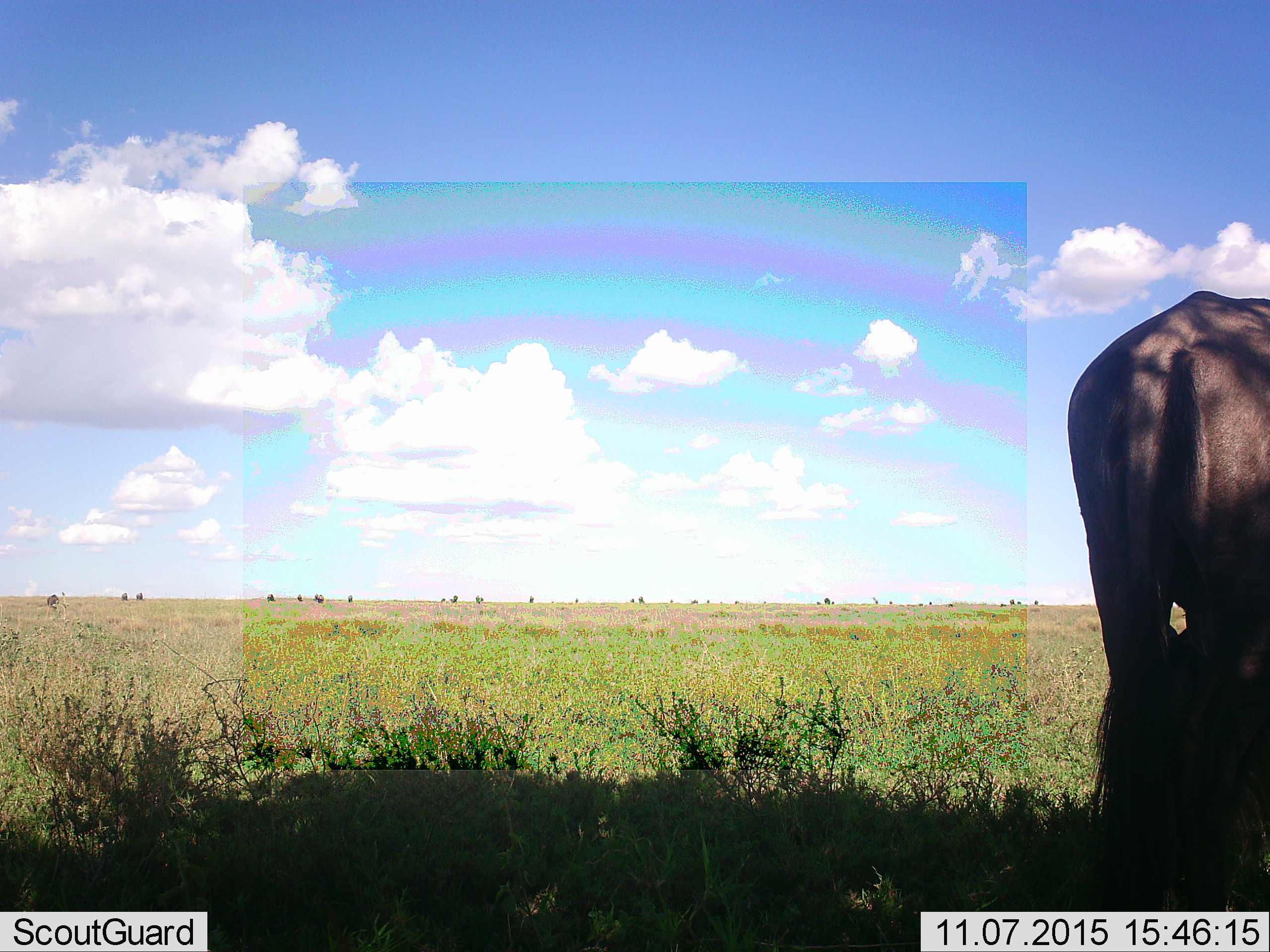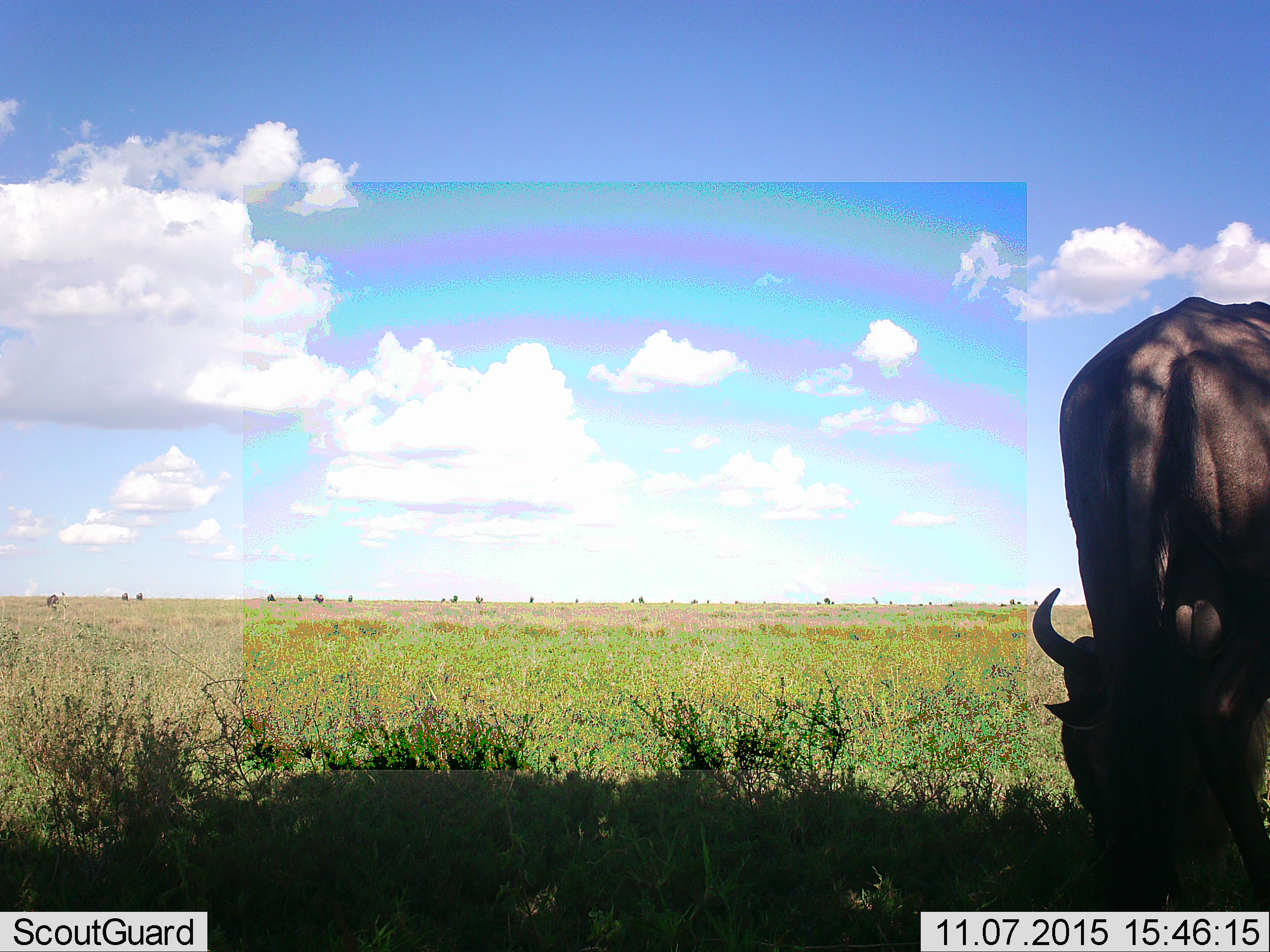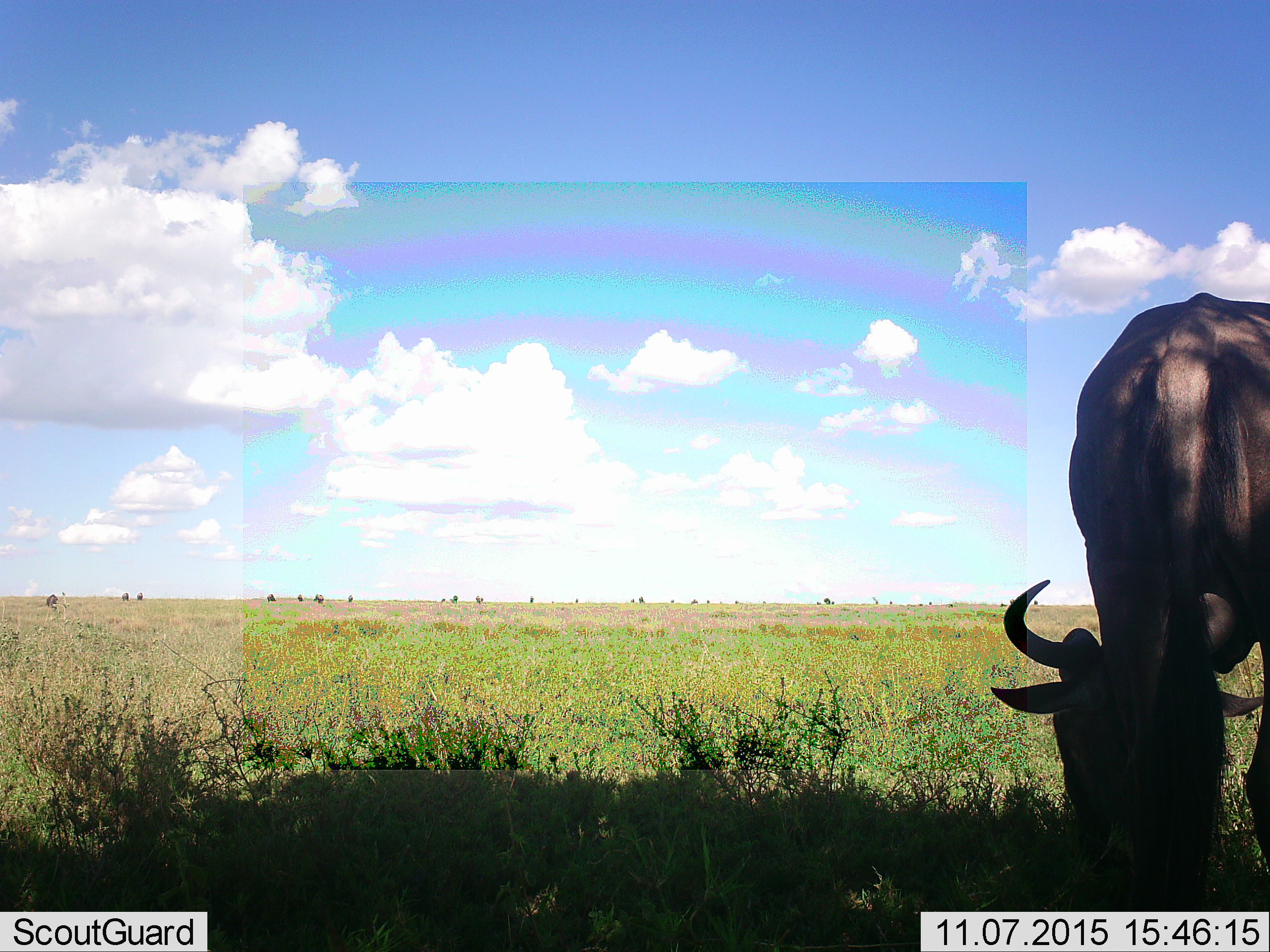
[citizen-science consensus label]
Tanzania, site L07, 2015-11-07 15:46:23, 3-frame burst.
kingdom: Animalia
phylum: Chordata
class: Mammalia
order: Artiodactyla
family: Bovidae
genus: Connochaetes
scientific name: Connochaetes taurinus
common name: blue wildebeest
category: wildebeest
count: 1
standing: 33%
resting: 0%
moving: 11%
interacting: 0%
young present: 0%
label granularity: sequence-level